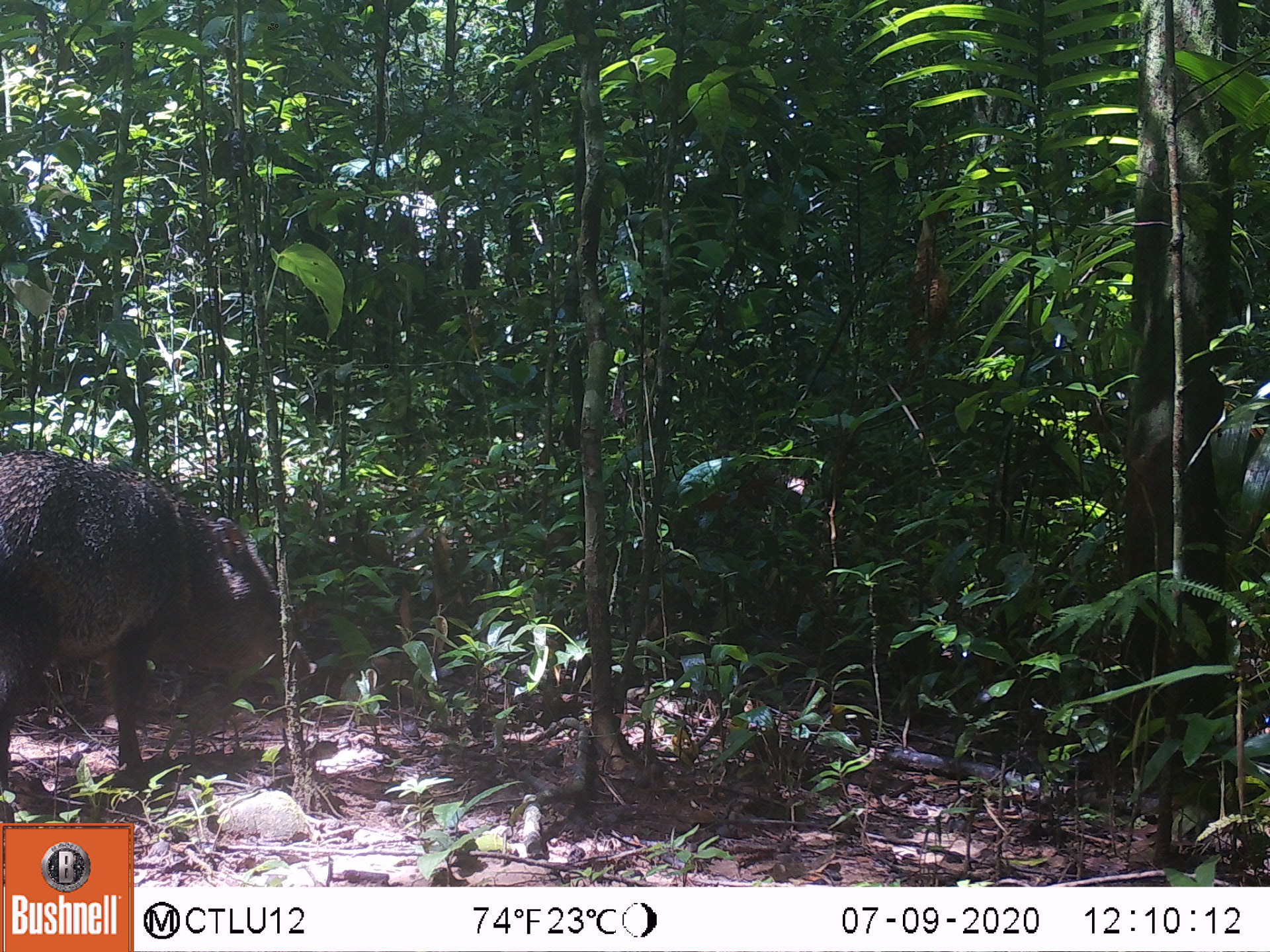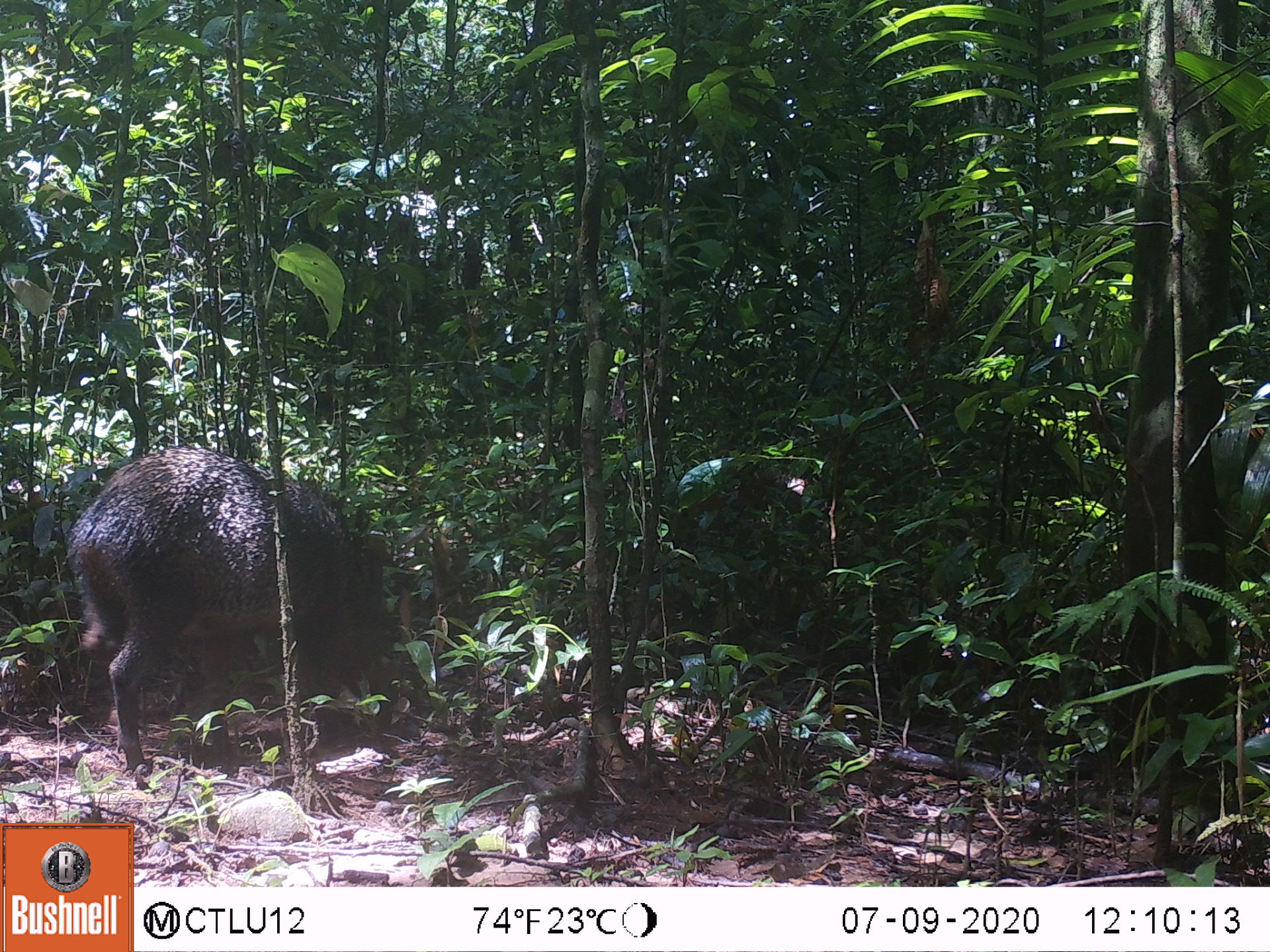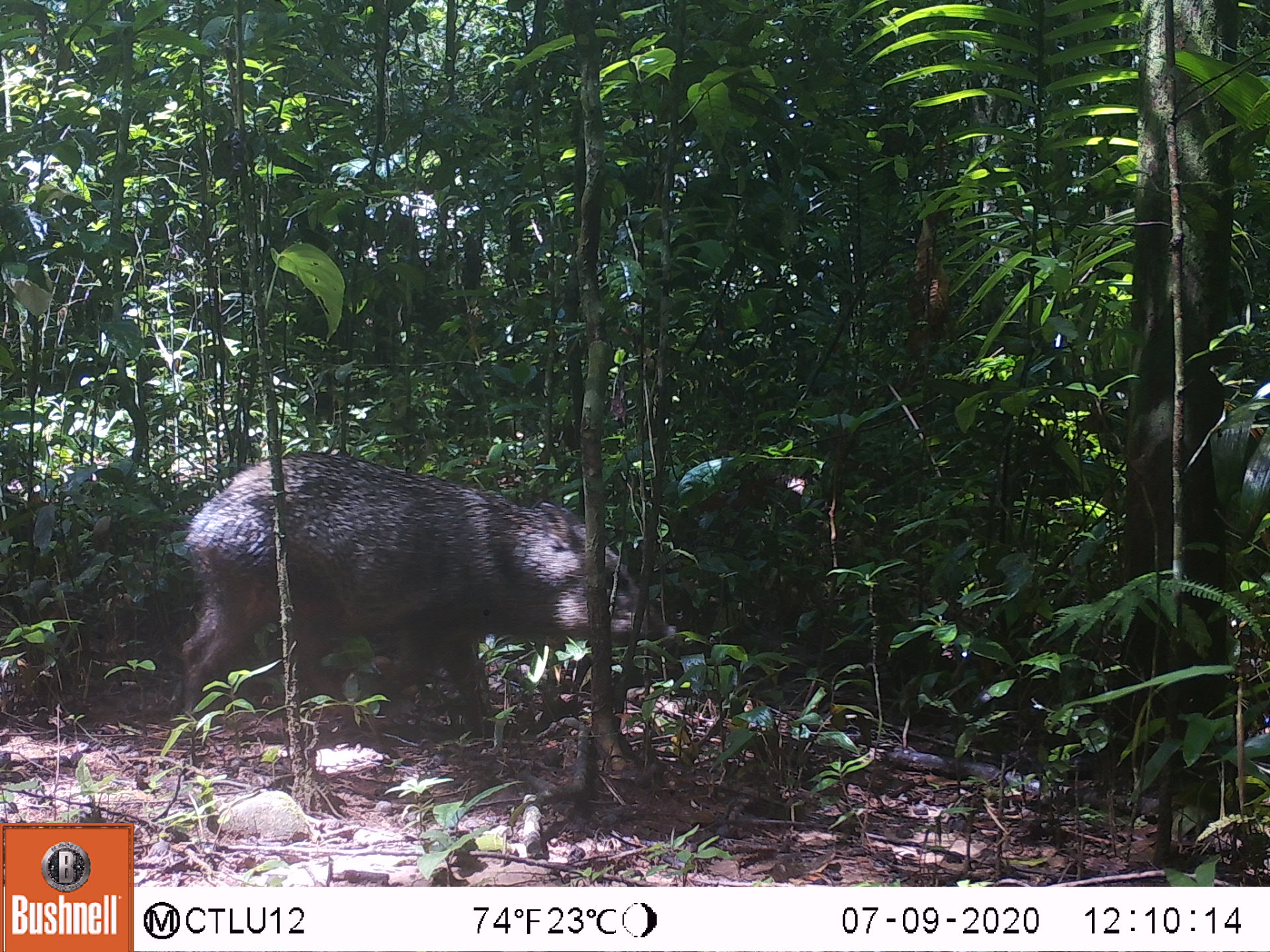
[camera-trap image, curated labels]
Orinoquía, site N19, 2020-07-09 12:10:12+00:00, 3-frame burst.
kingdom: Animalia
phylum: Chordata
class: Mammalia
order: Artiodactyla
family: Tayassuidae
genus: Pecari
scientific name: Pecari tajacu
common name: collared peccary